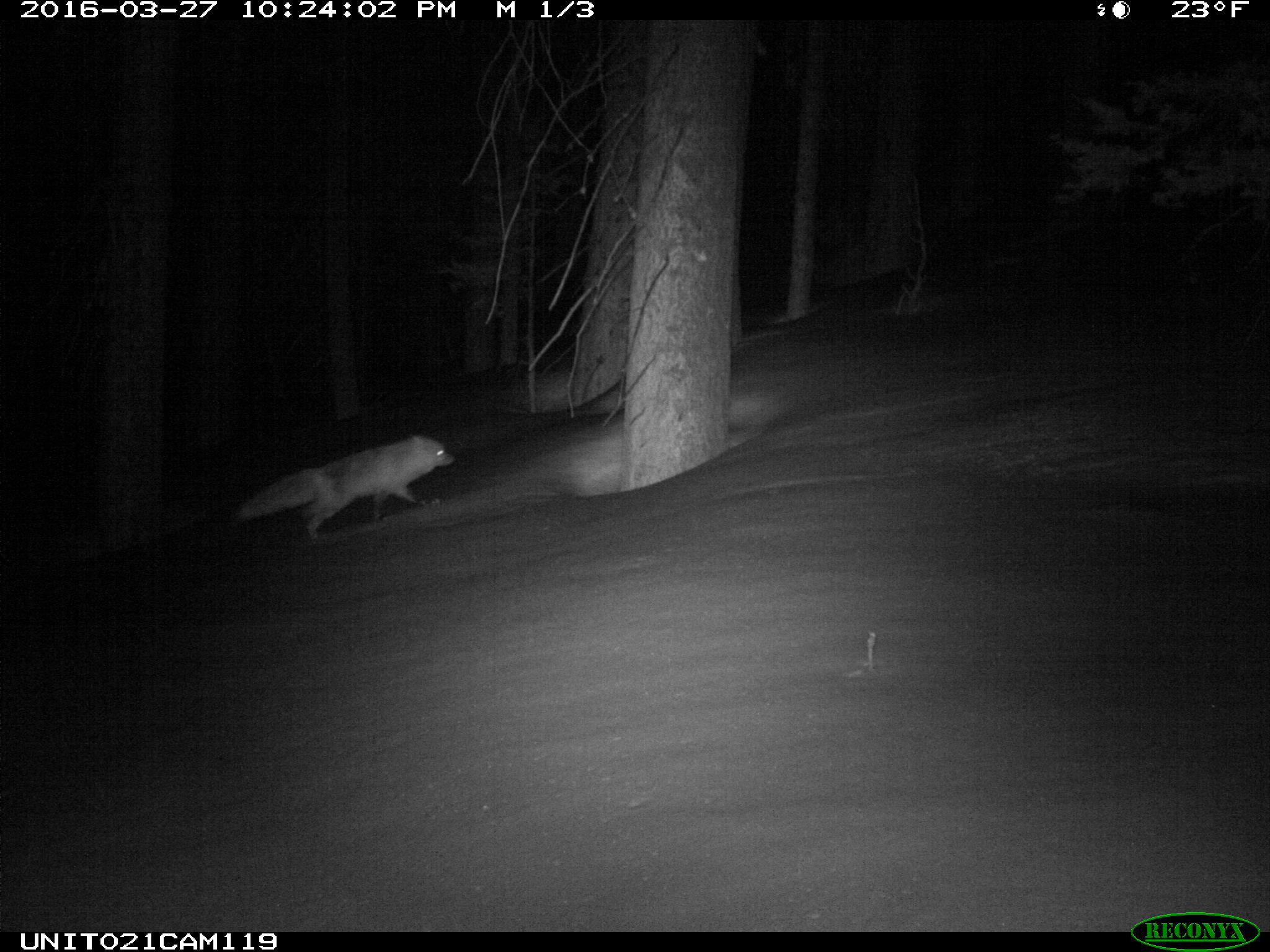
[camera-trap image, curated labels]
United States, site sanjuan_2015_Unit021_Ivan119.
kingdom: Animalia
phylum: Chordata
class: Mammalia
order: Carnivora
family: Canidae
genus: Vulpes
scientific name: Vulpes vulpes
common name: red fox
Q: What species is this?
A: Vulpes vulpes (red fox).